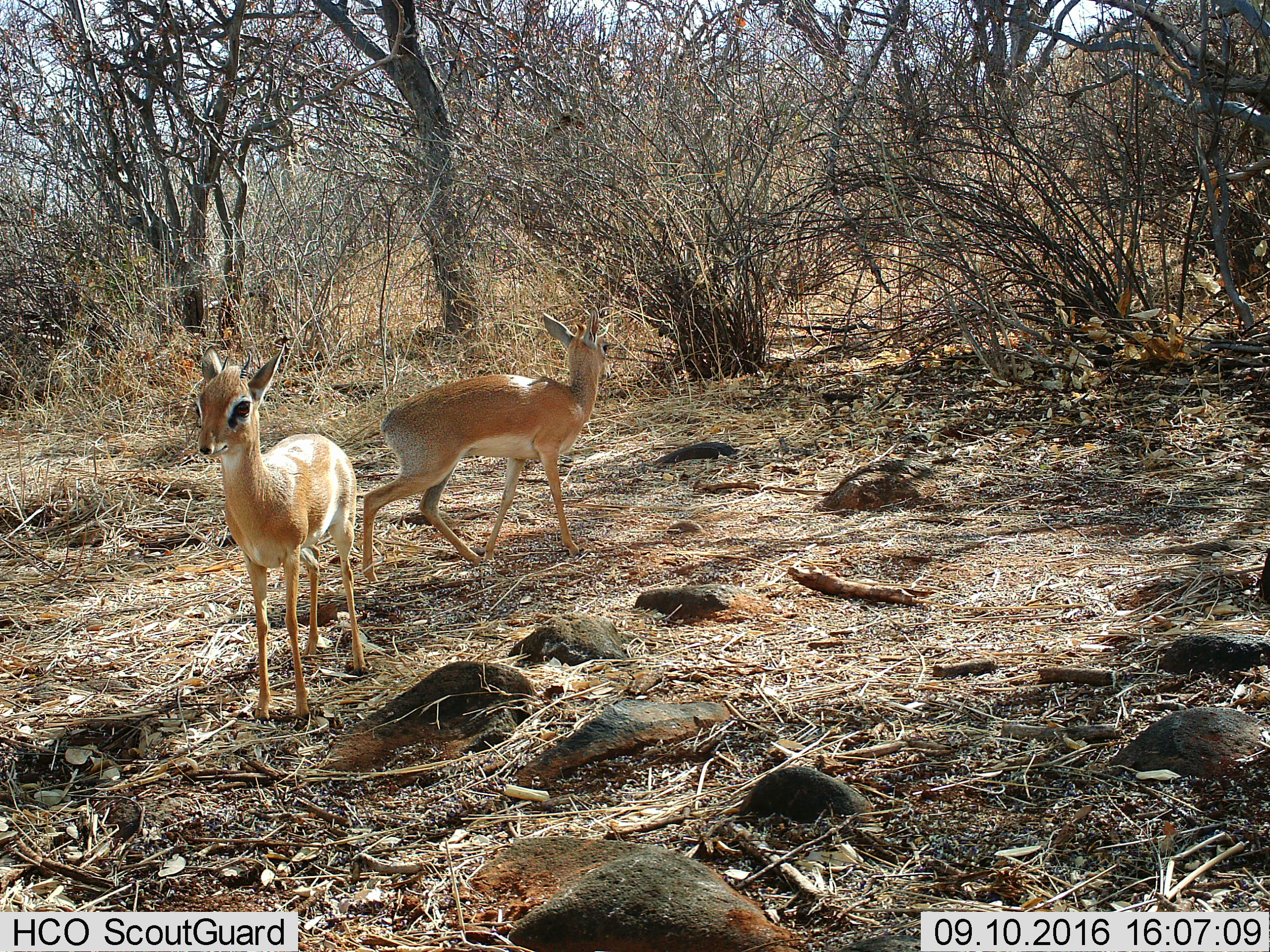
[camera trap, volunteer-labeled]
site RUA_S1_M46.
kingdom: Animalia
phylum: Chordata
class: Mammalia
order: Artiodactyla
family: Bovidae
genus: Madoqua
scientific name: Madoqua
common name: dik-dik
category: dikdik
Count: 2.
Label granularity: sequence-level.